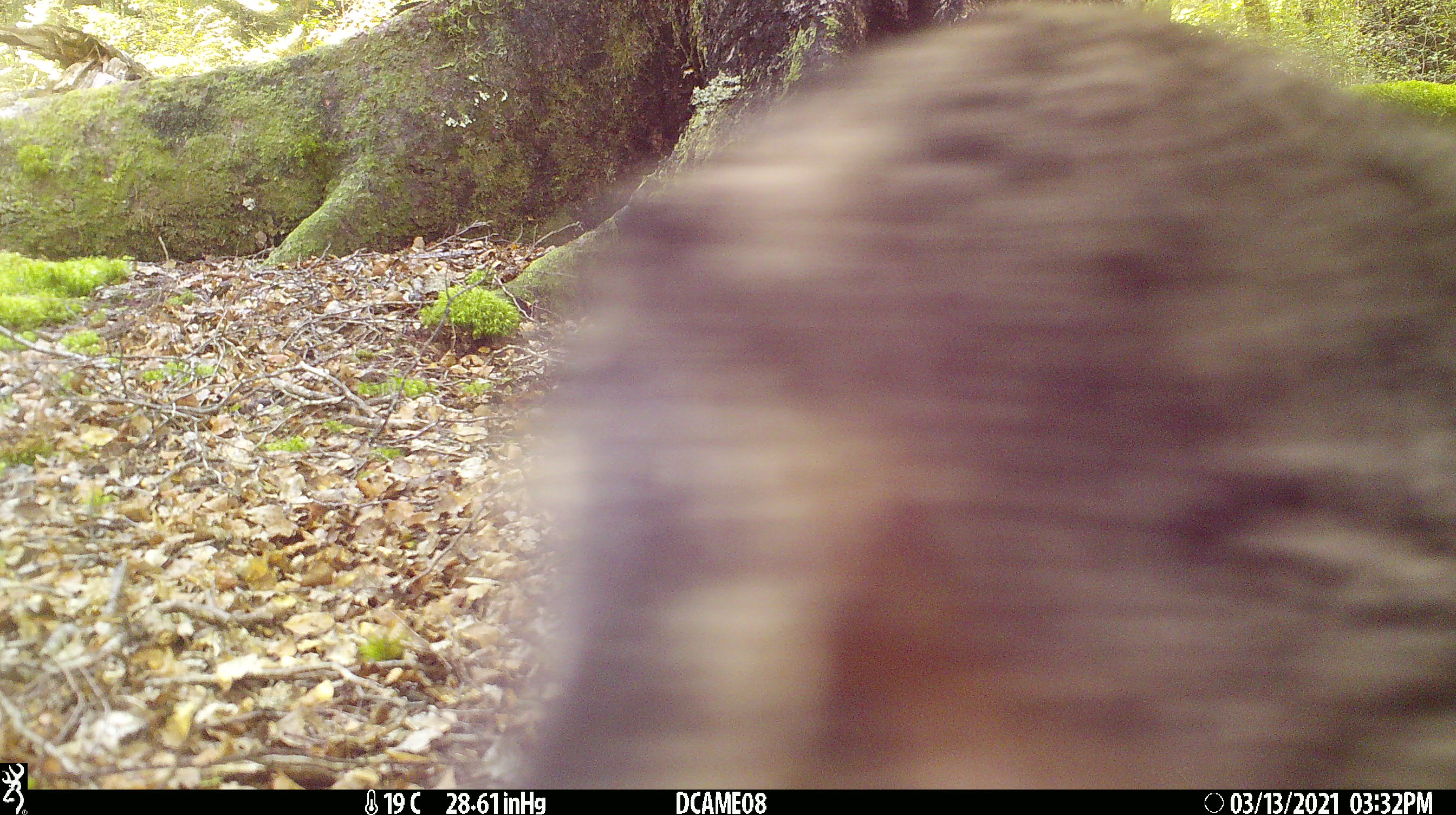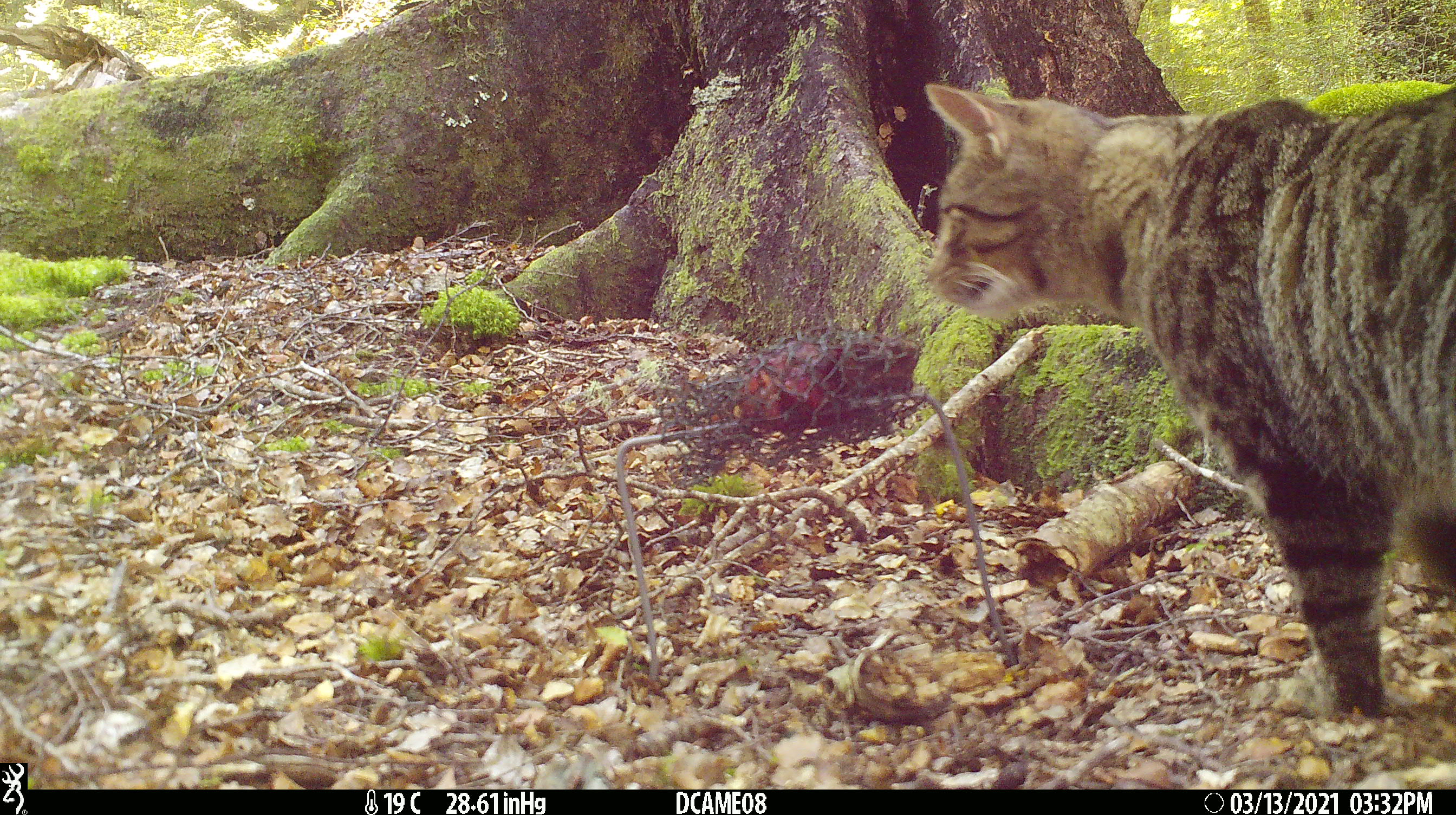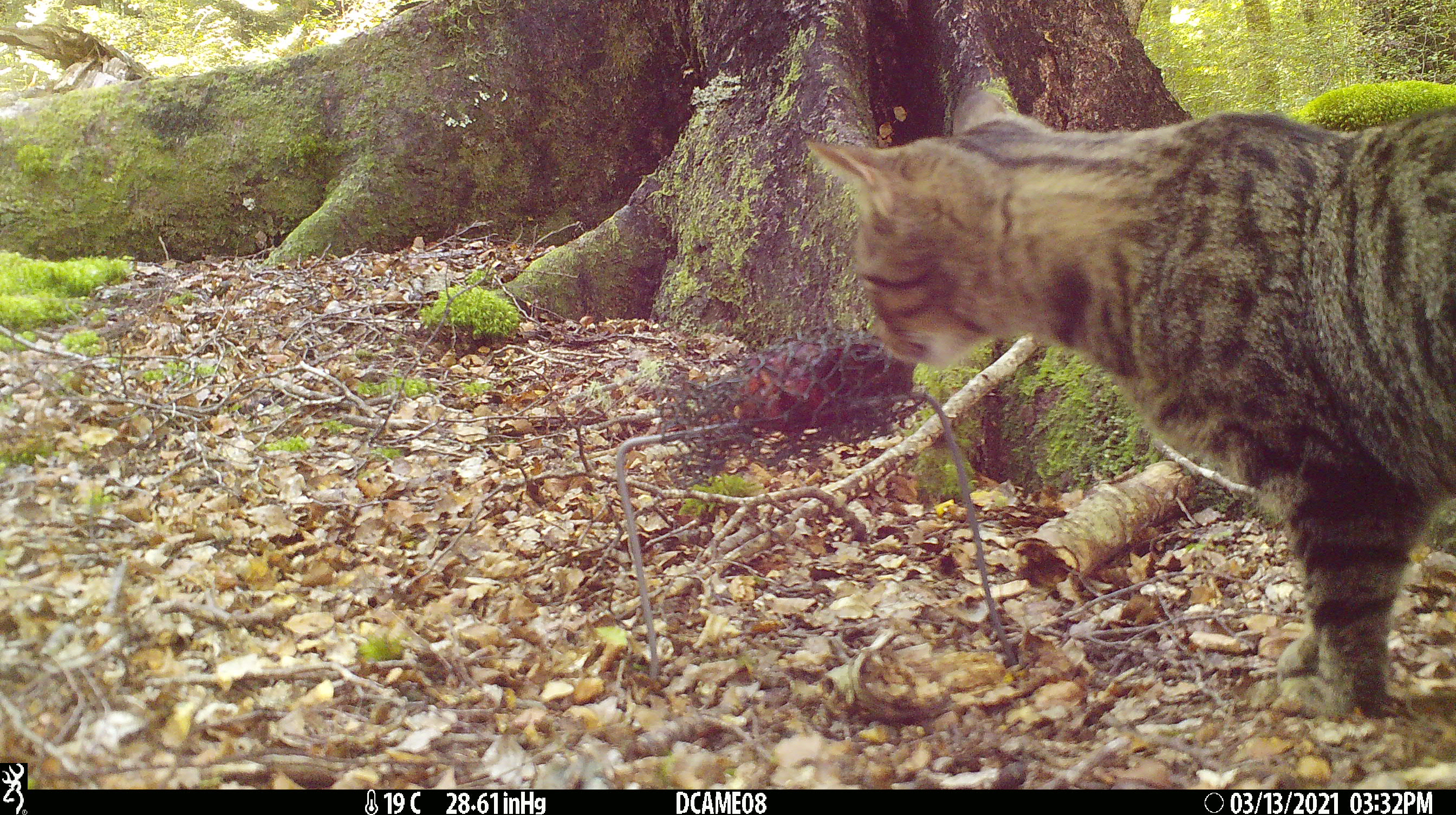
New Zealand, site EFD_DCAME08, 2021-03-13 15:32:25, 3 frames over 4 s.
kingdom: Animalia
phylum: Chordata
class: Mammalia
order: Carnivora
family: Felidae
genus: Felis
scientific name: Felis catus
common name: domestic cat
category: cat